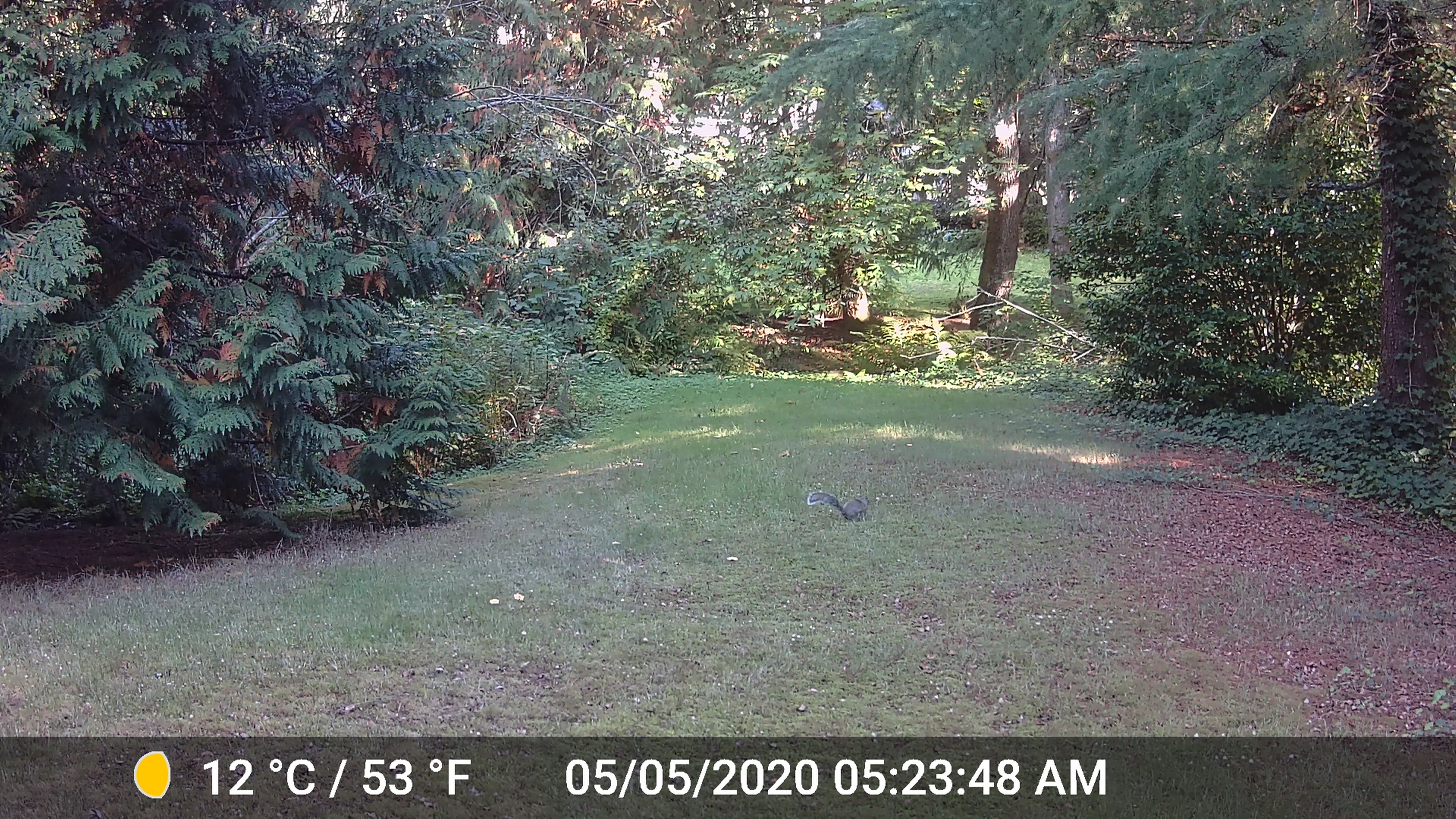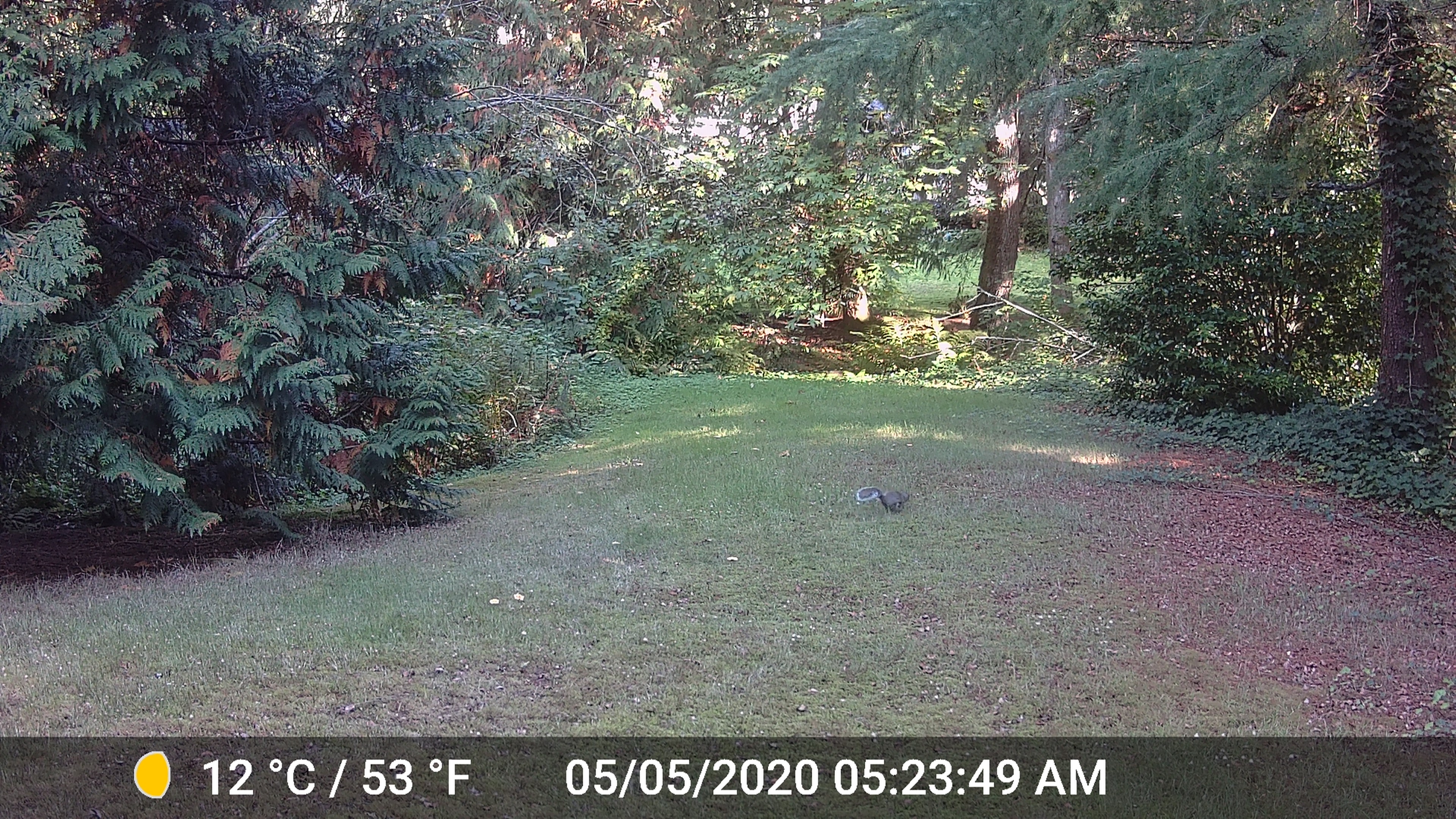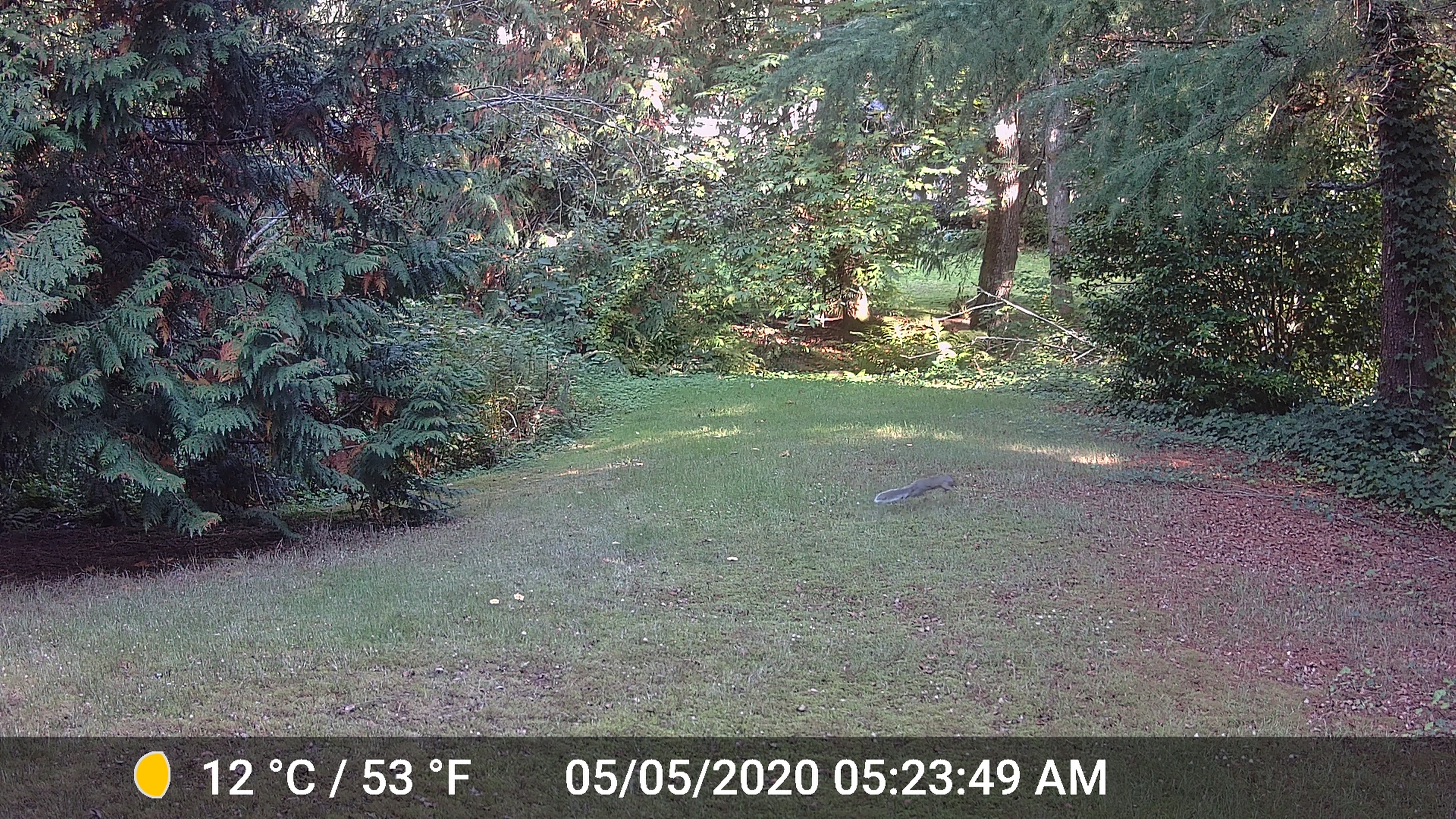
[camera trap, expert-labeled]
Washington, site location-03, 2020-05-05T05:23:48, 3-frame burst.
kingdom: Animalia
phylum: Chordata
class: Mammalia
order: Rodentia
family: Sciuridae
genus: Sciurus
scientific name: Sciurus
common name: squirrel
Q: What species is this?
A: Squirrel (Sciurus).